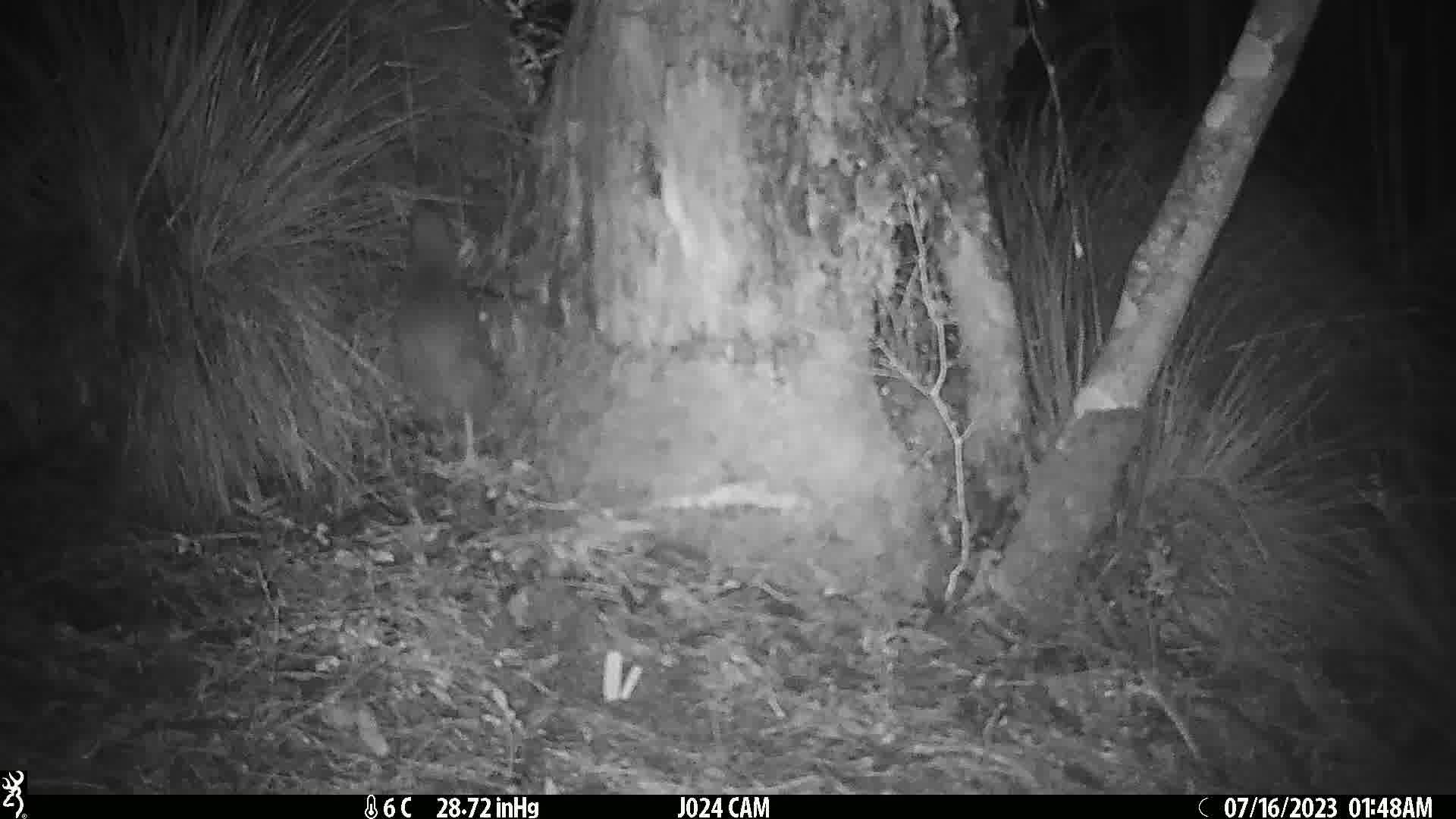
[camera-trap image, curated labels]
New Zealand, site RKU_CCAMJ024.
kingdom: Animalia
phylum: Chordata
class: Aves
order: Apterygiformes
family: Apterygidae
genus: Apteryx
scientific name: Apteryx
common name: kiwi